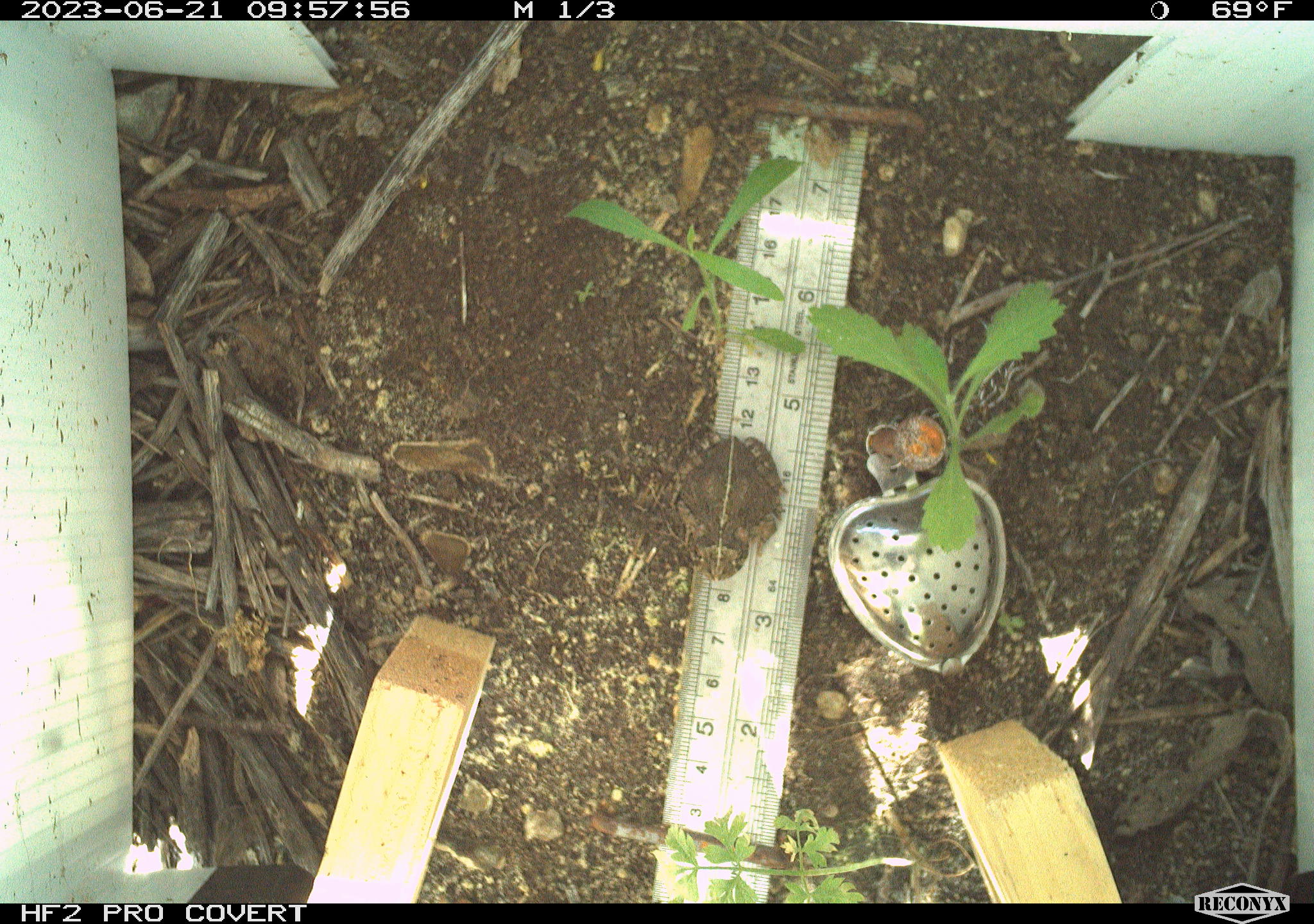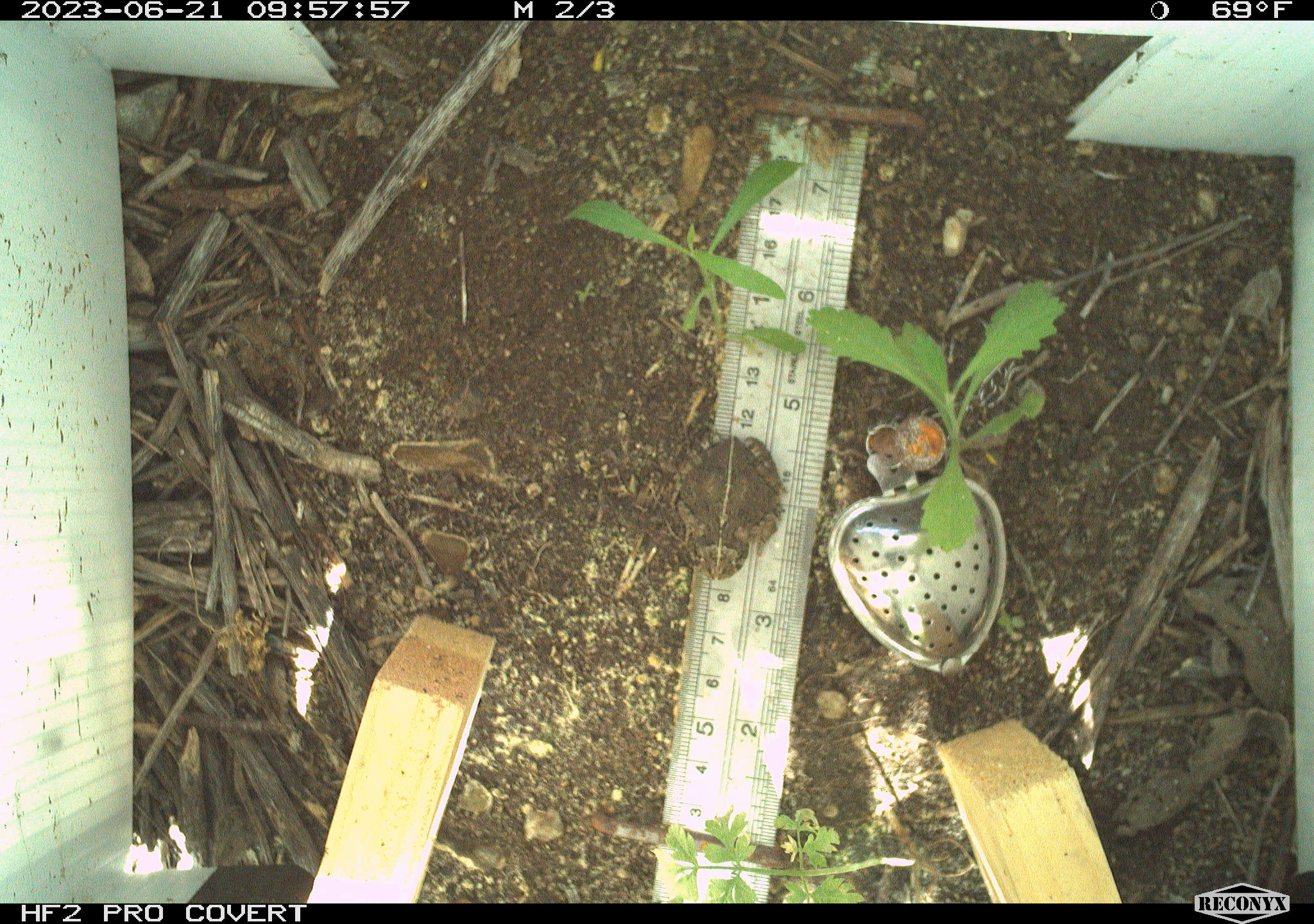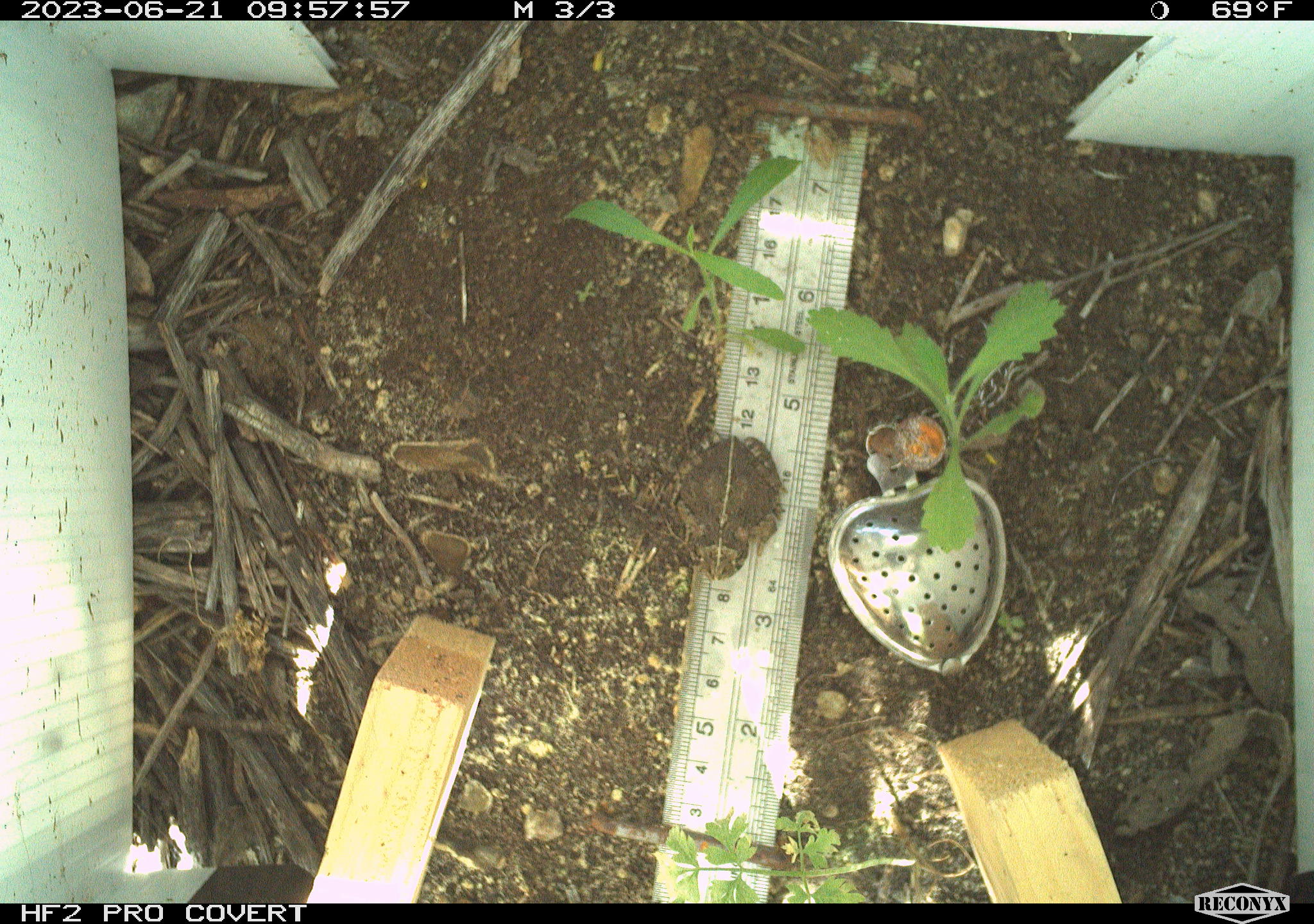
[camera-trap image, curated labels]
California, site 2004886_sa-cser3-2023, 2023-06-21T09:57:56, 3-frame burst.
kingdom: Animalia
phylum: Chordata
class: Amphibia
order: Anura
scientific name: Anura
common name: frogs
Frogs (Anura).